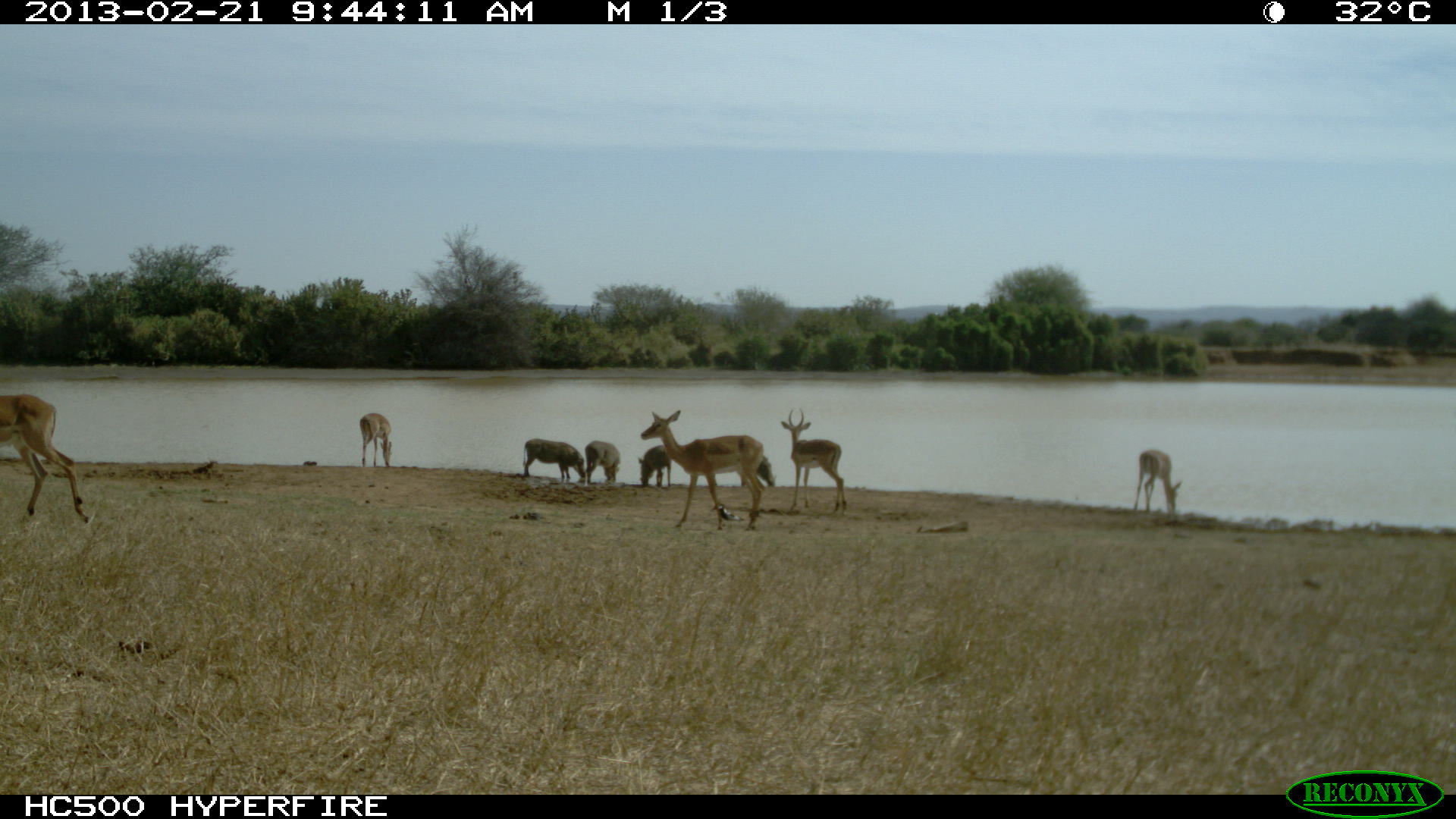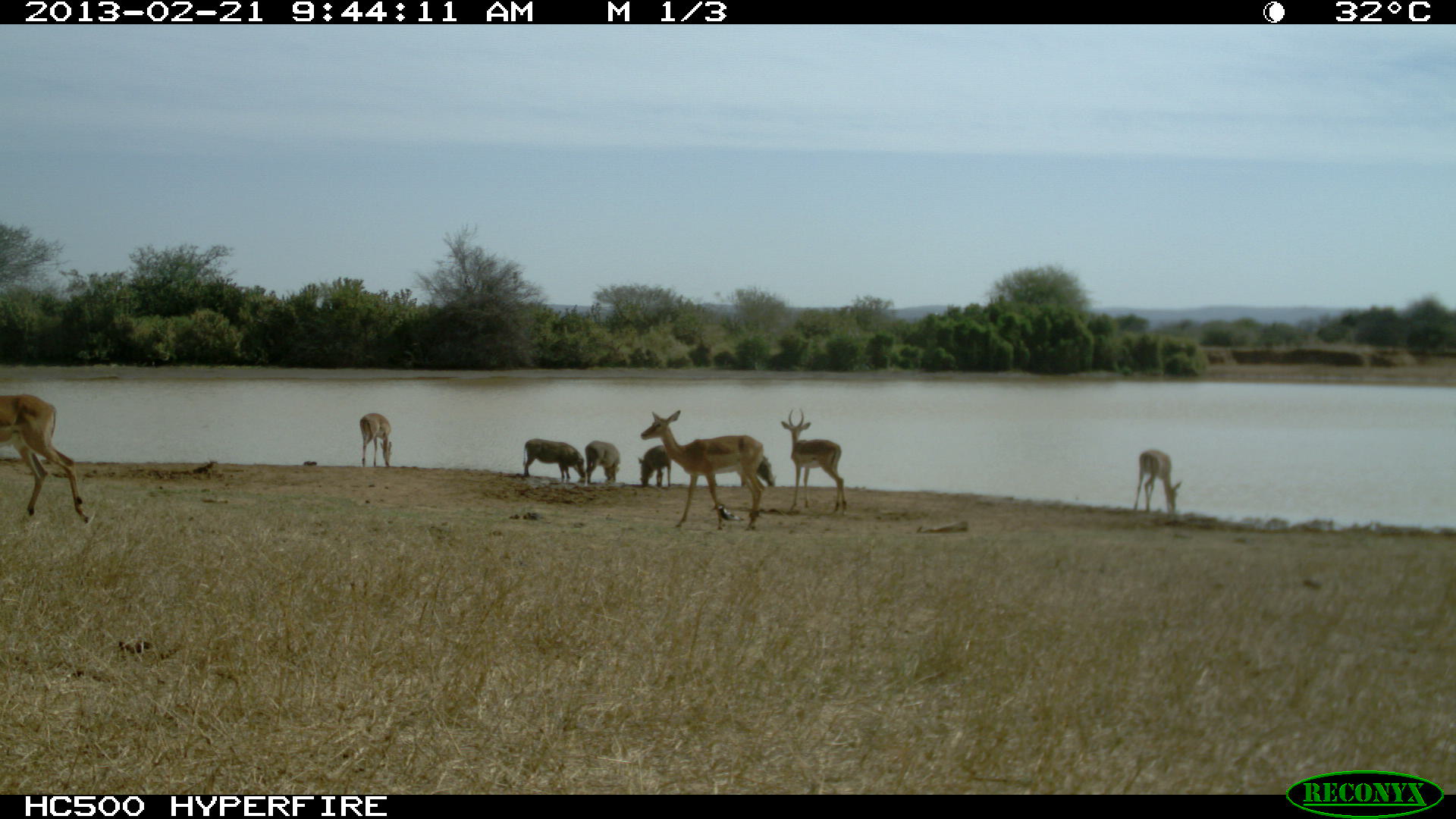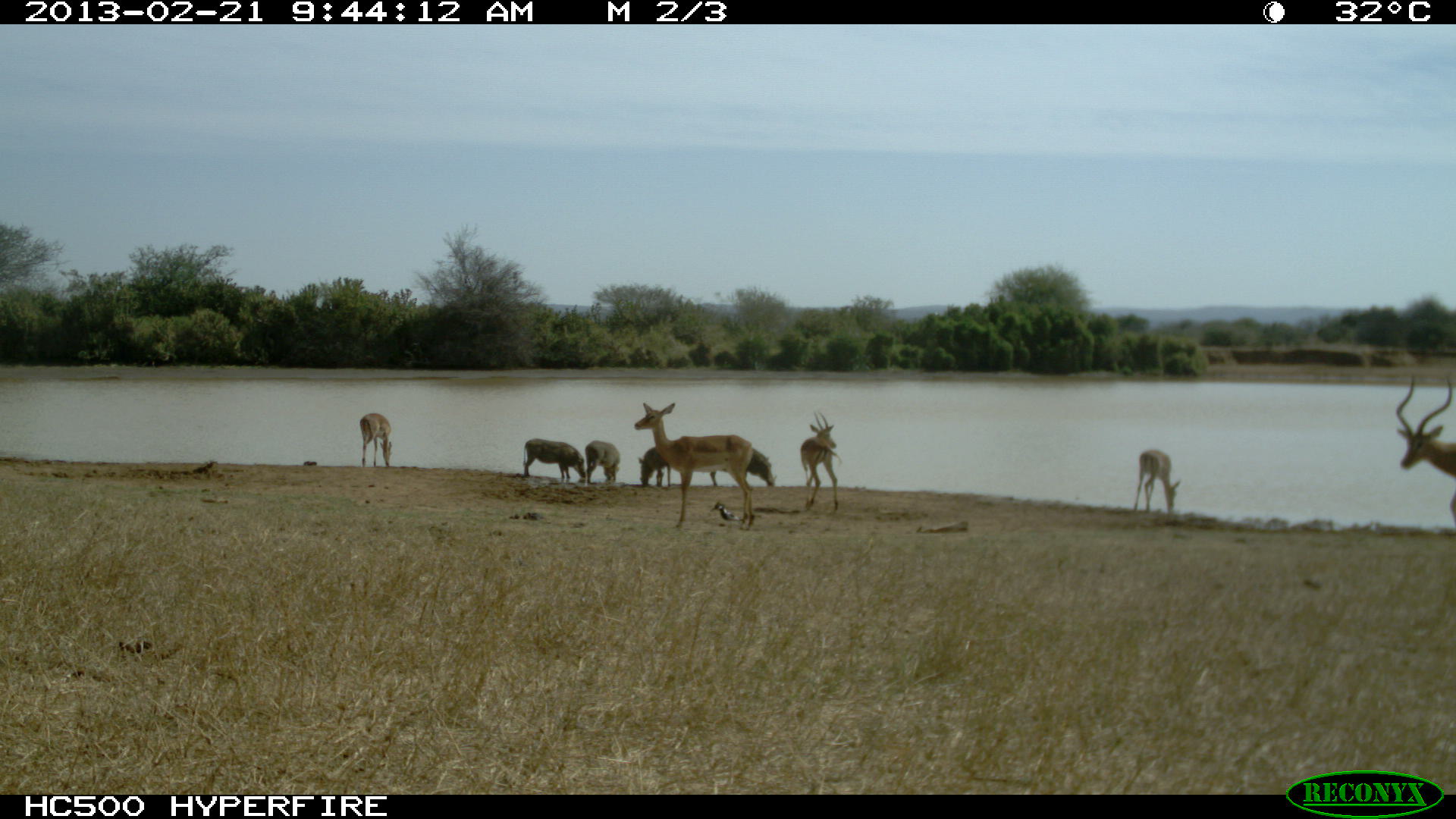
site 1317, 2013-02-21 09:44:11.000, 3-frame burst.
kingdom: Animalia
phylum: Chordata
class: Mammalia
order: Artiodactyla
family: Bovidae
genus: Aepyceros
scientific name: Aepyceros melampus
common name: impala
Aepyceros melampus (impala), count 5.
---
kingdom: Animalia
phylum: Chordata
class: Mammalia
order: Artiodactyla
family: Suidae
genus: Phacochoerus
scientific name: Phacochoerus africanus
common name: common warthog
Phacochoerus africanus (common warthog), count 4.